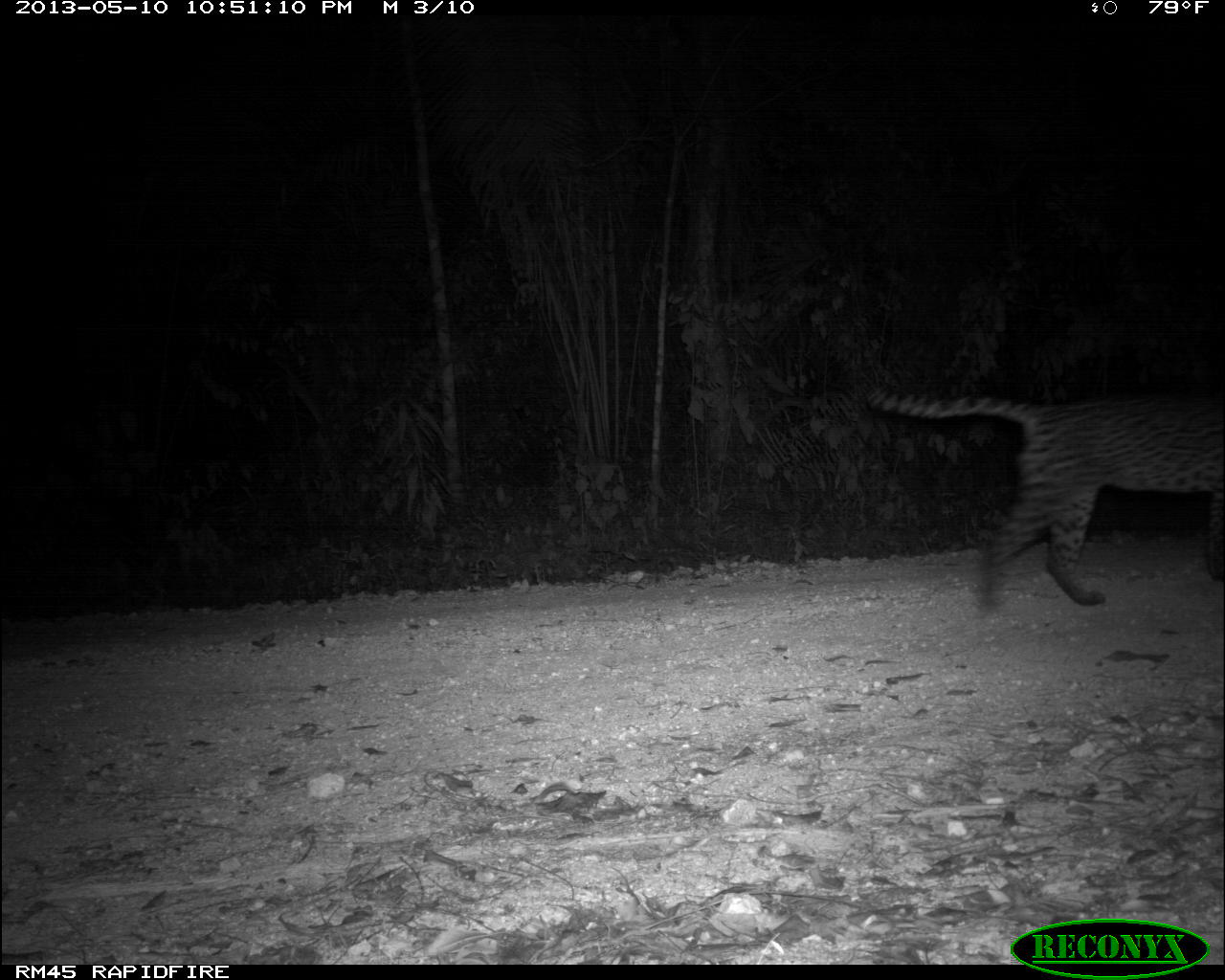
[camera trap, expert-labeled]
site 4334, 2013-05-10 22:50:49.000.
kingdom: Animalia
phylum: Chordata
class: Mammalia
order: Carnivora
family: Felidae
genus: Leopardus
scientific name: Leopardus pardalis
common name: ocelot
Leopardus pardalis (ocelot), count 1, sex male.